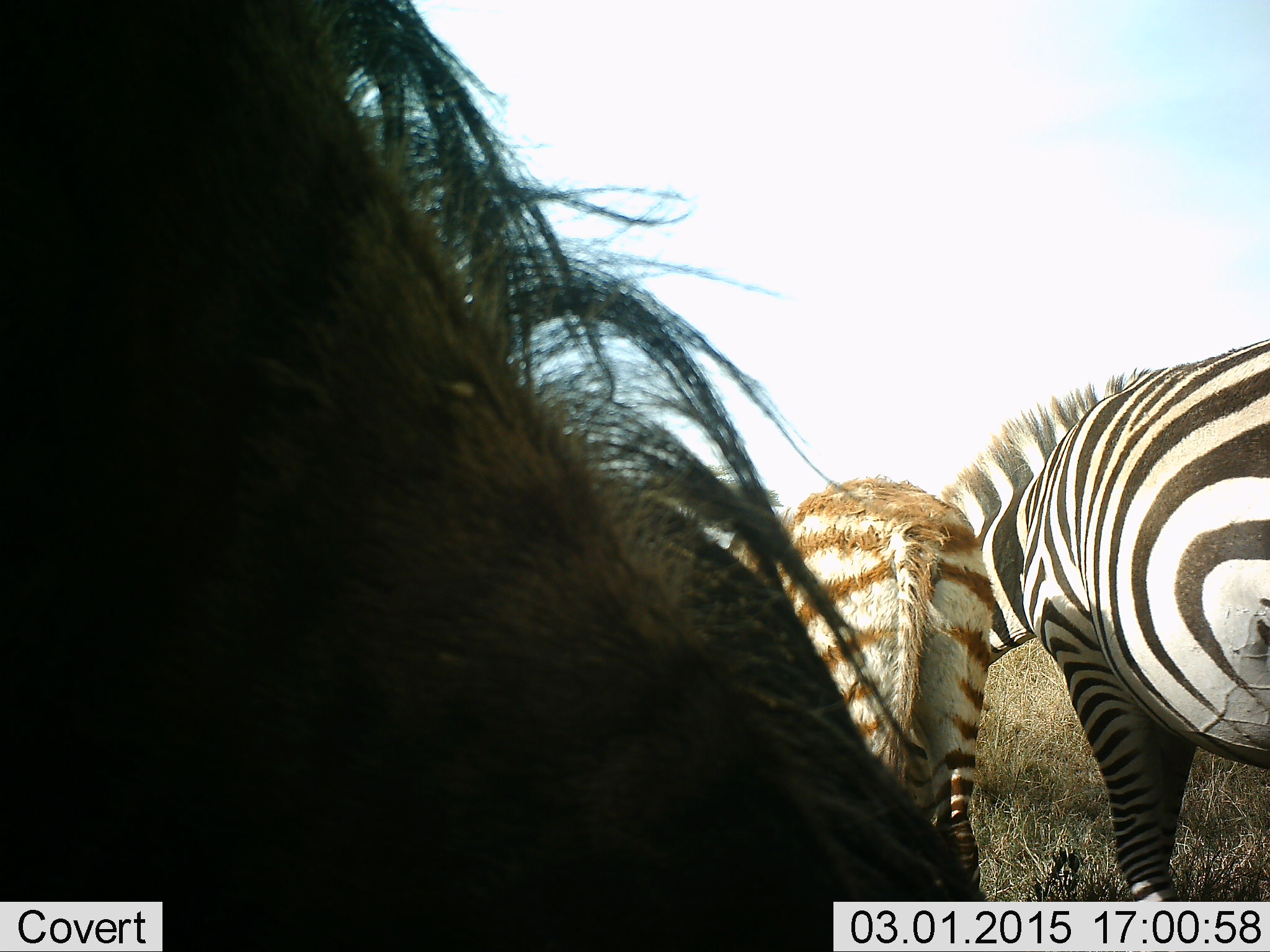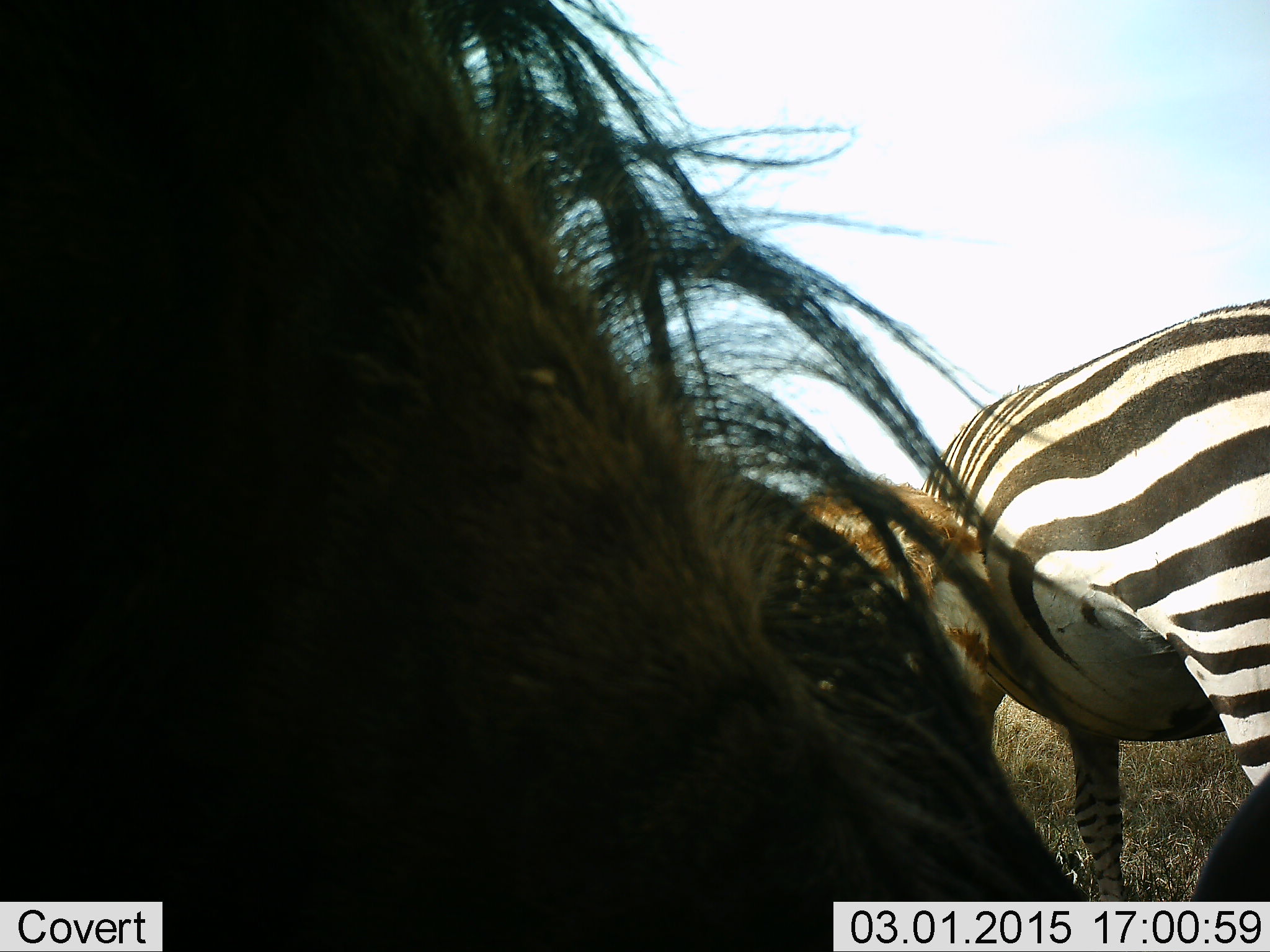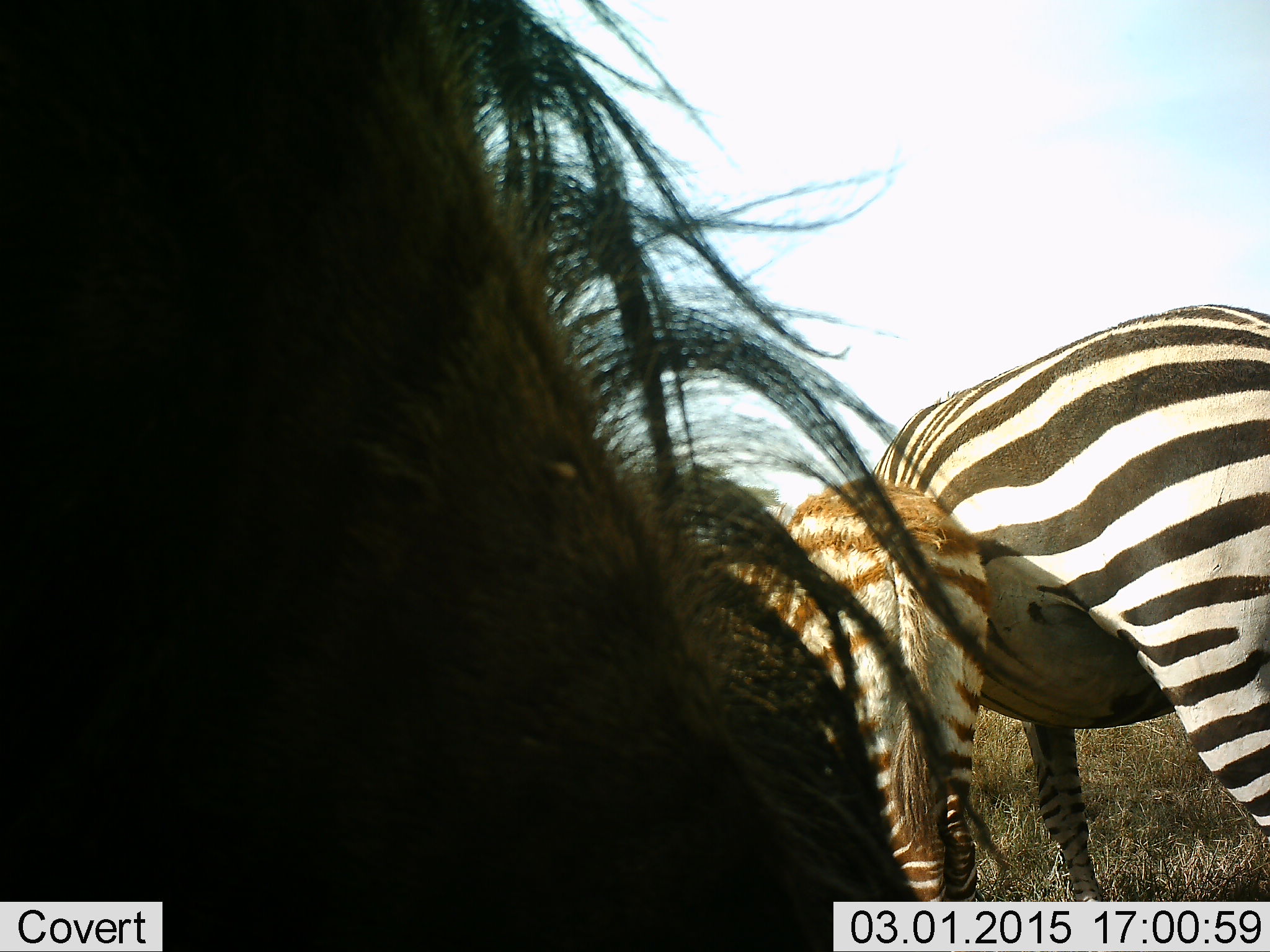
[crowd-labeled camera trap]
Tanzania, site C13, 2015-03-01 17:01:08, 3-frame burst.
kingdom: Animalia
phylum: Chordata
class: Mammalia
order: Artiodactyla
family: Bovidae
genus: Connochaetes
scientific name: Connochaetes taurinus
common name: blue wildebeest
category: wildebeest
Wildebeest (blue wildebeest) (Connochaetes taurinus), count 1. Behavior (volunteer vote fractions): standing 45%, resting 0%, moving 9%, interacting 0%. Young present (vote fraction): 0%. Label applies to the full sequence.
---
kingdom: Animalia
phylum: Chordata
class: Mammalia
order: Perissodactyla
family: Equidae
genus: Equus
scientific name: Equus quagga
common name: plains zebra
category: zebra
Zebra (plains zebra) (Equus quagga), count 2. Behavior (volunteer vote fractions): standing 57%, resting 0%, moving 14%, interacting 0%. Young present (vote fraction): 79%. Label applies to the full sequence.